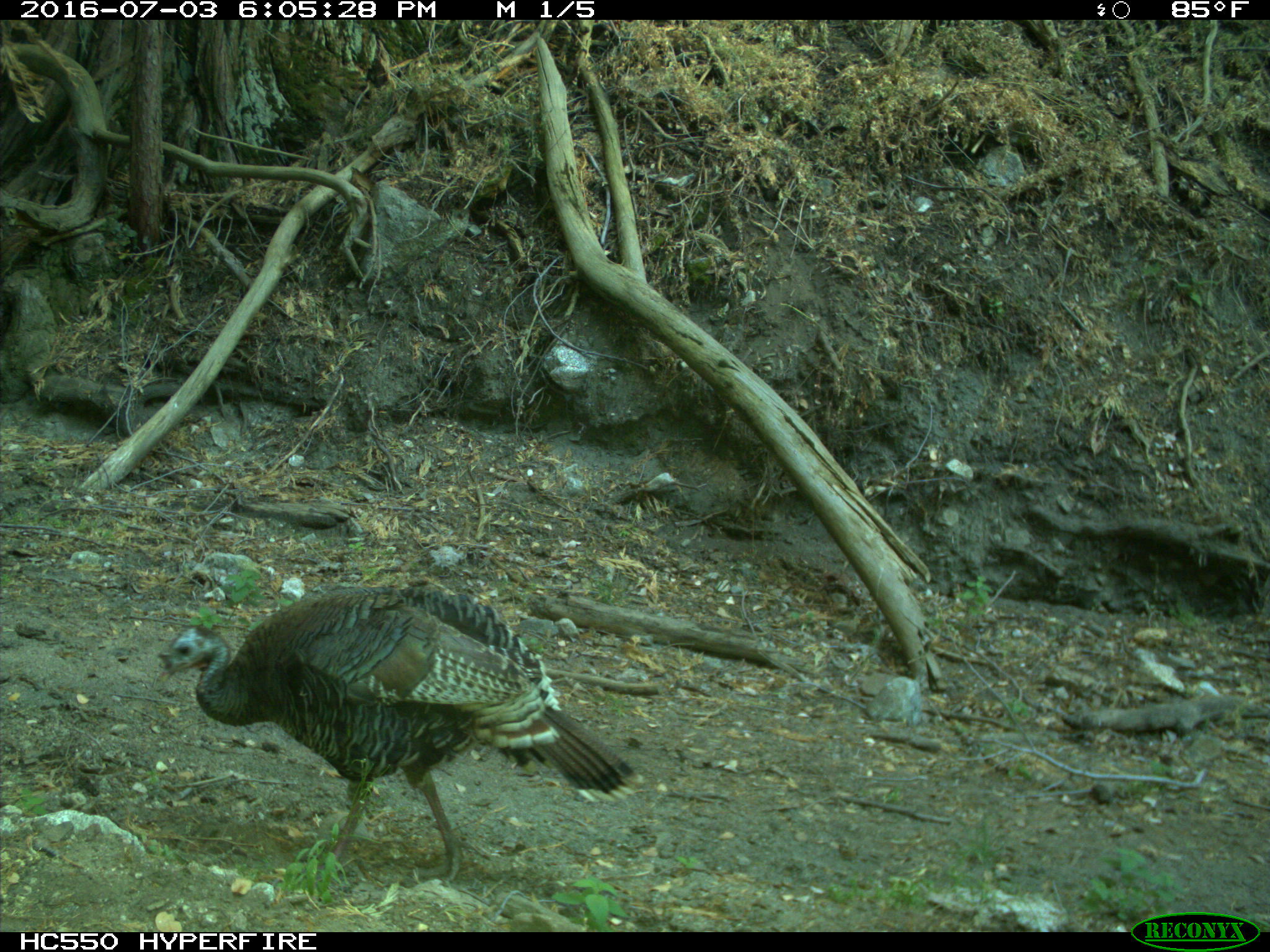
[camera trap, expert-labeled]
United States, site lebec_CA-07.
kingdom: Animalia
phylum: Chordata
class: Aves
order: Galliformes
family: Phasianidae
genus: Meleagris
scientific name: Meleagris gallopavo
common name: wild turkey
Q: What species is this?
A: Meleagris gallopavo (wild turkey).